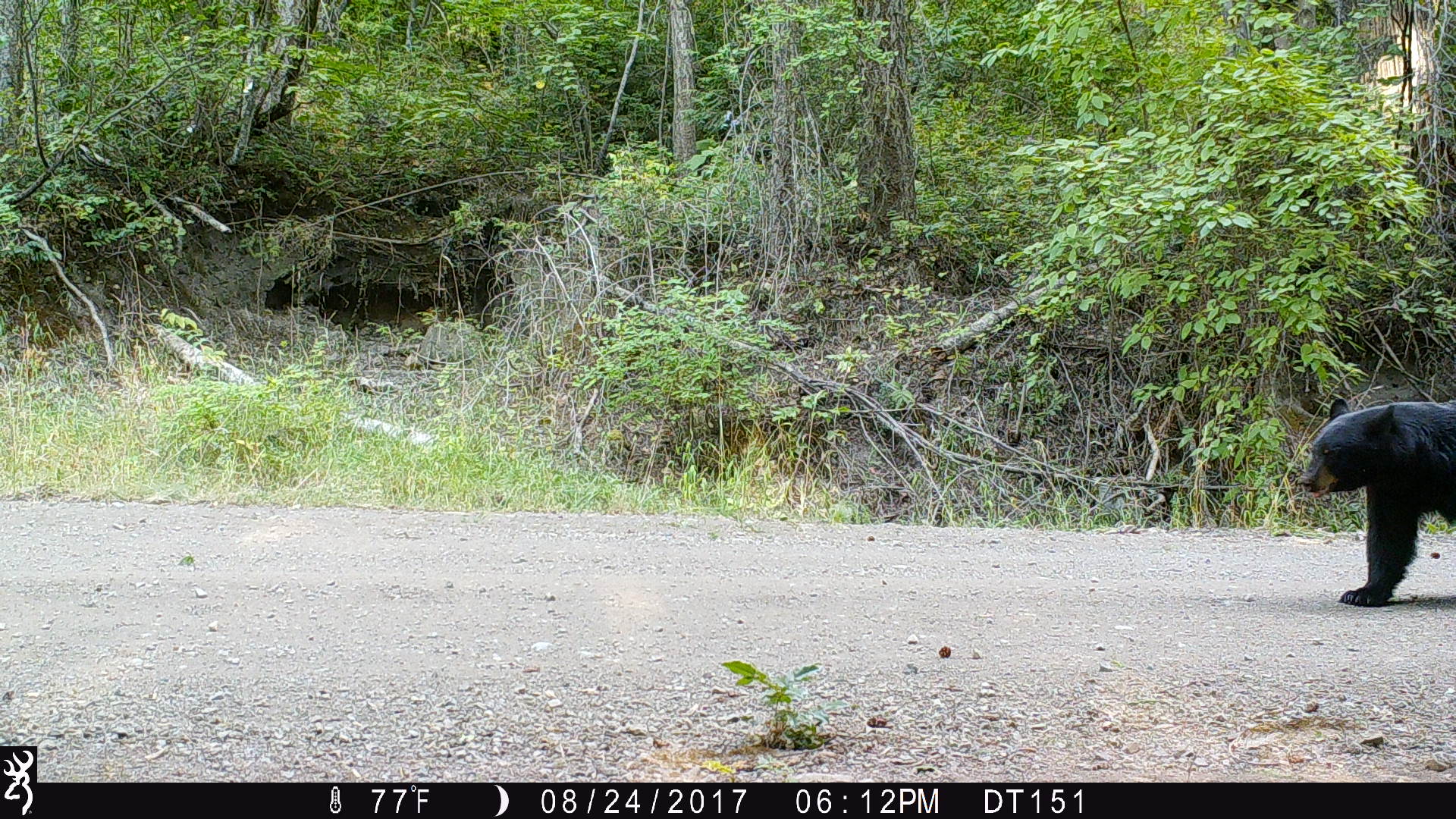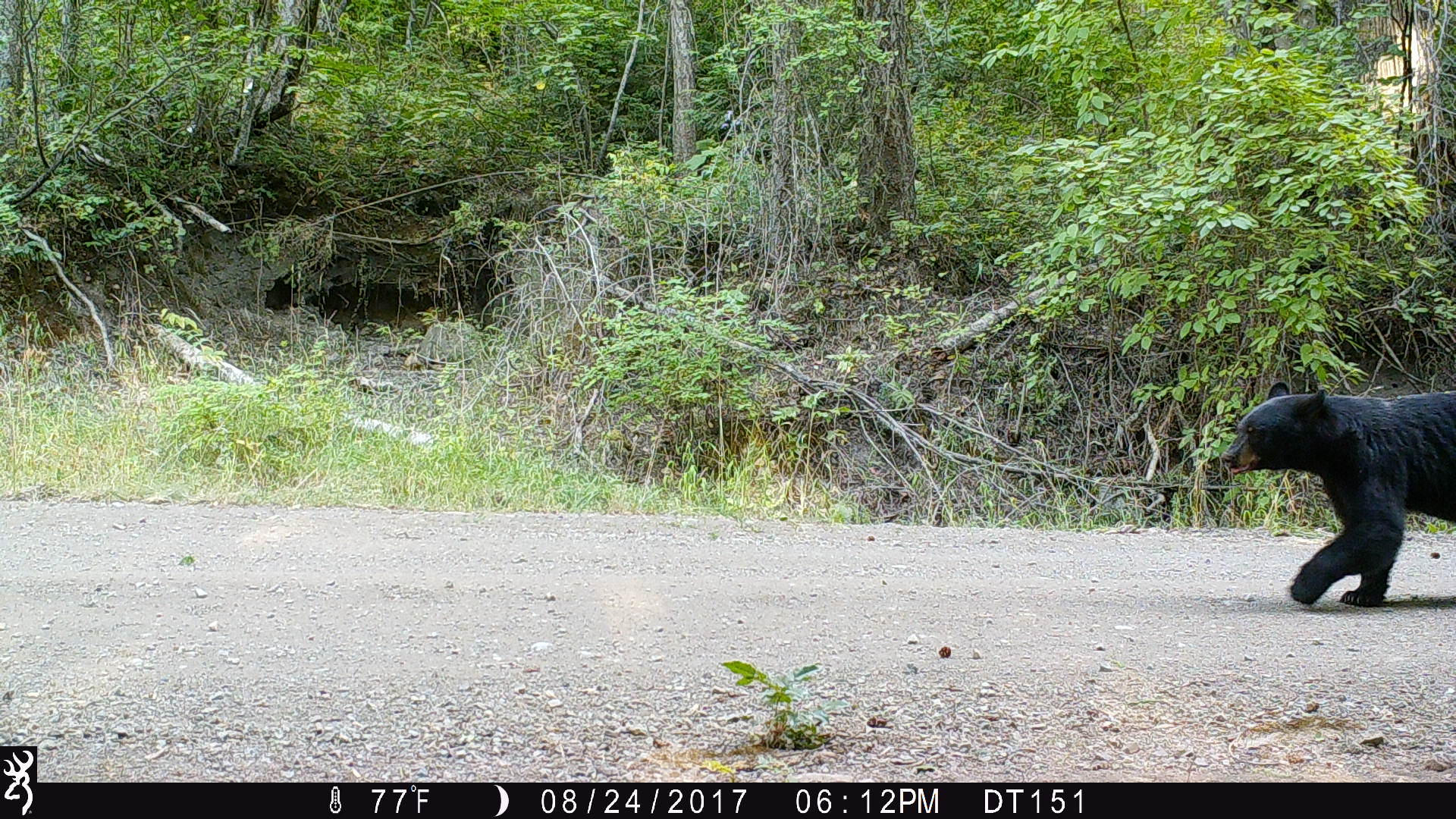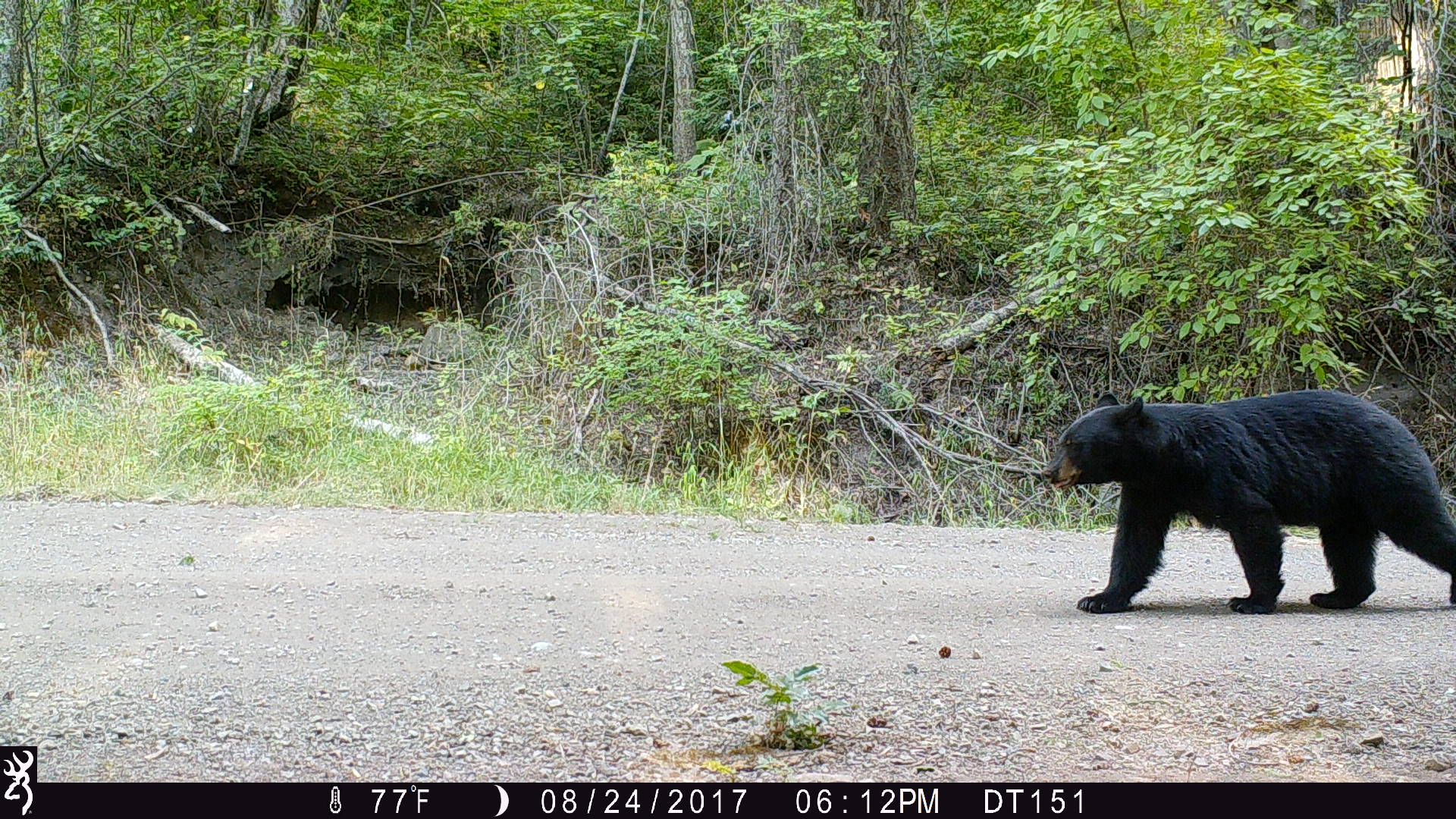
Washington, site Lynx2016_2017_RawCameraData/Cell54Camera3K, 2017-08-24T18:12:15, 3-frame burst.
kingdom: Animalia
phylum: Chordata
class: Mammalia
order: Carnivora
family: Ursidae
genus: Ursus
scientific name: Ursus americanus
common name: american black bear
Ursus americanus (american black bear). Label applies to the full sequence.